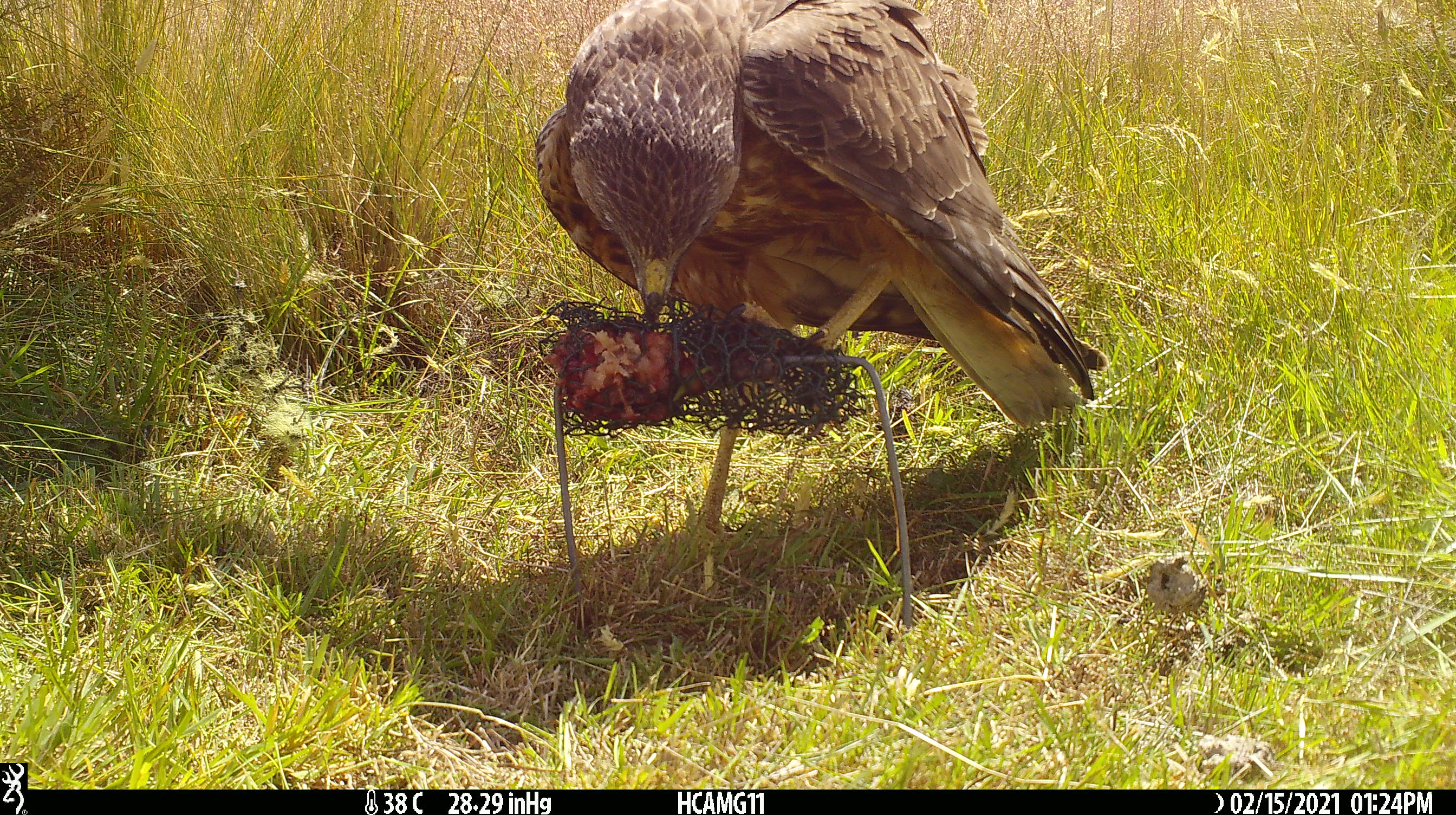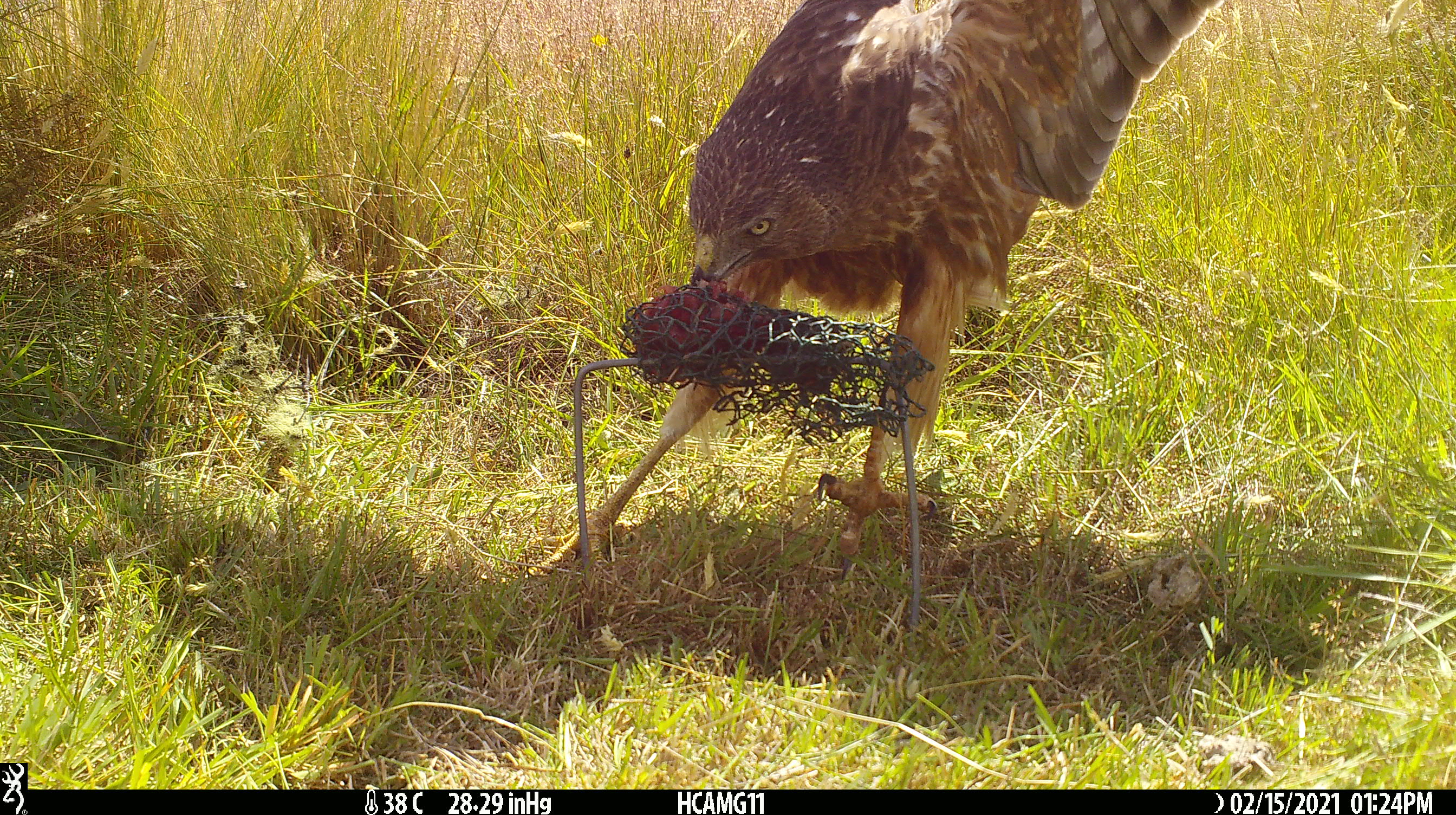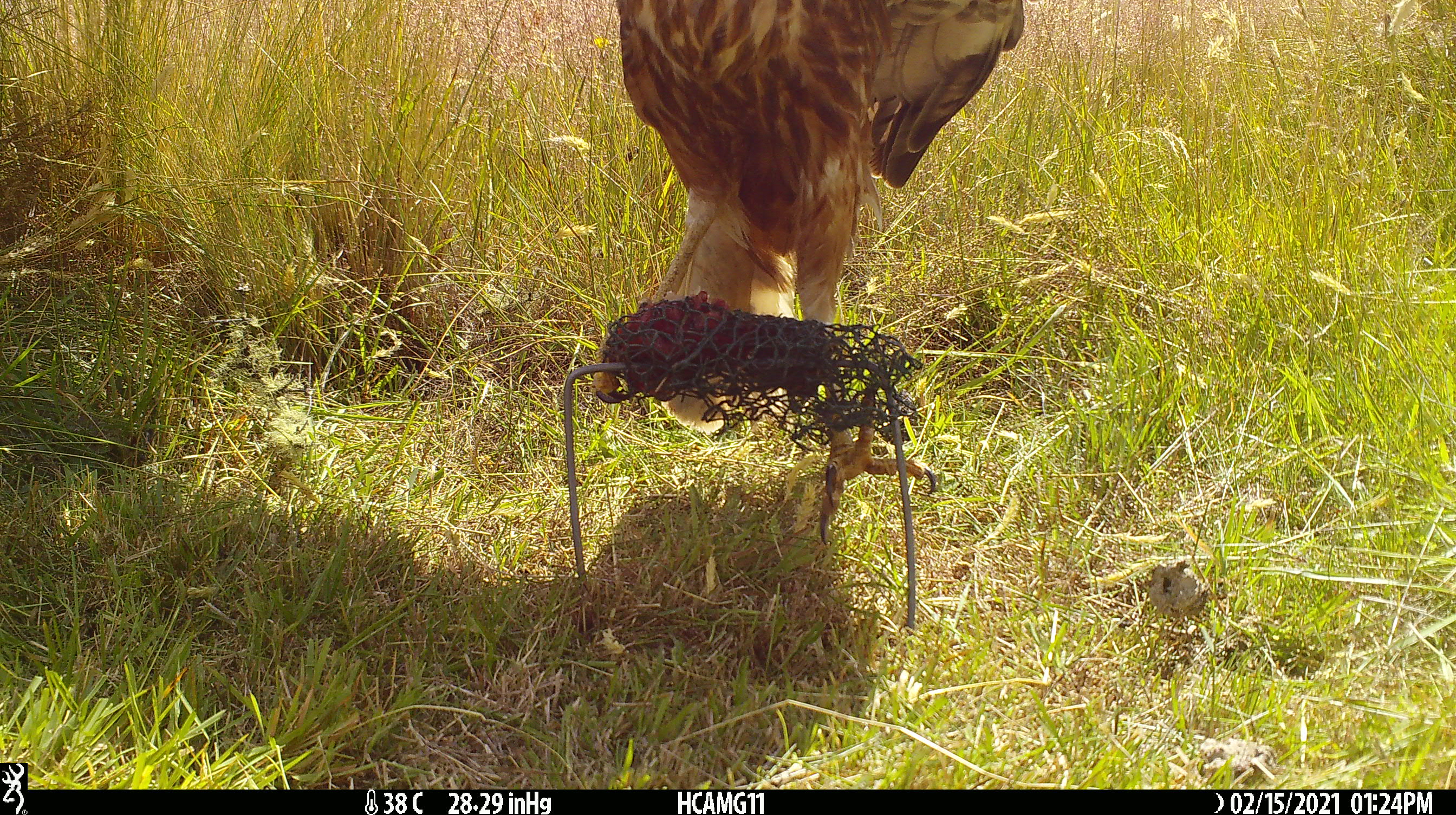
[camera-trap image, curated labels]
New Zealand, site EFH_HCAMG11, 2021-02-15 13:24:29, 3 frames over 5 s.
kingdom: Animalia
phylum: Chordata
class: Aves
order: Accipitriformes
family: Accipitridae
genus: Circus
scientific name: Circus approximans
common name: swamp harrier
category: harrier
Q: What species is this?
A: Harrier (swamp harrier) (Circus approximans).